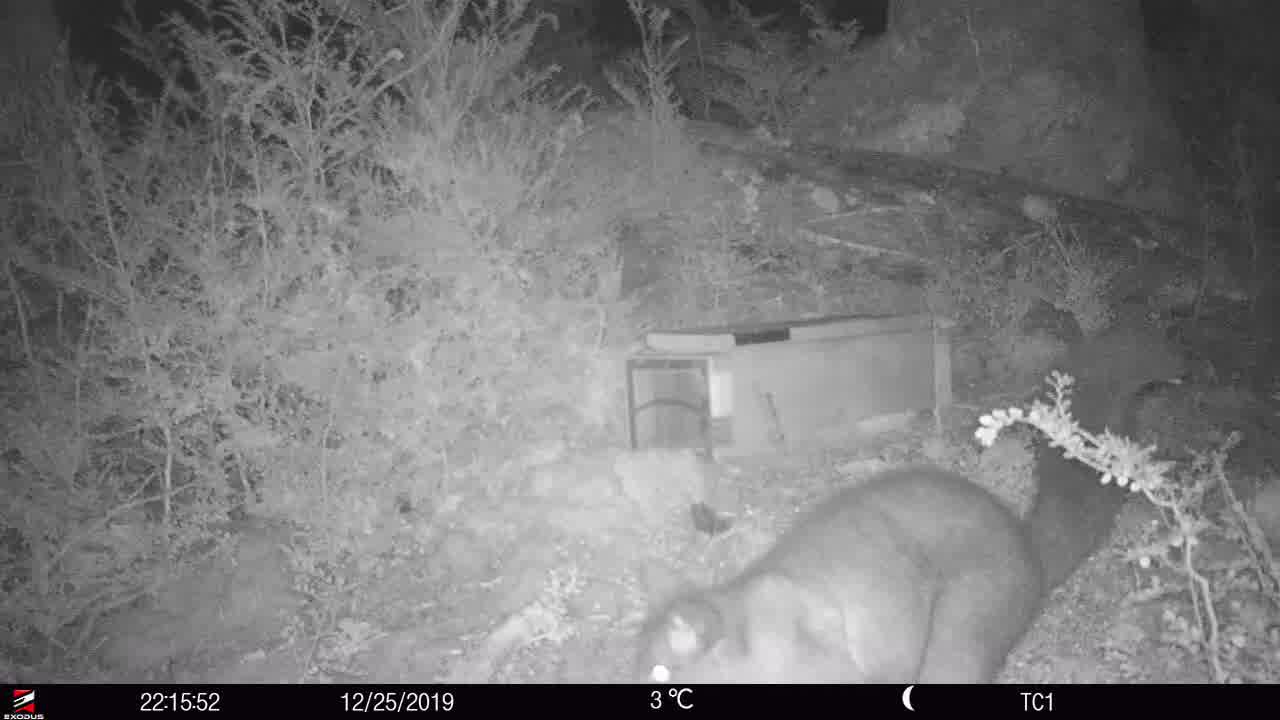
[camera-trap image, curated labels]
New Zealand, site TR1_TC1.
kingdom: Animalia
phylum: Chordata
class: Mammalia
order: Diprotodontia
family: Phalangeridae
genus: Trichosurus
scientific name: Trichosurus vulpecula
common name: common brushtail possum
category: possum